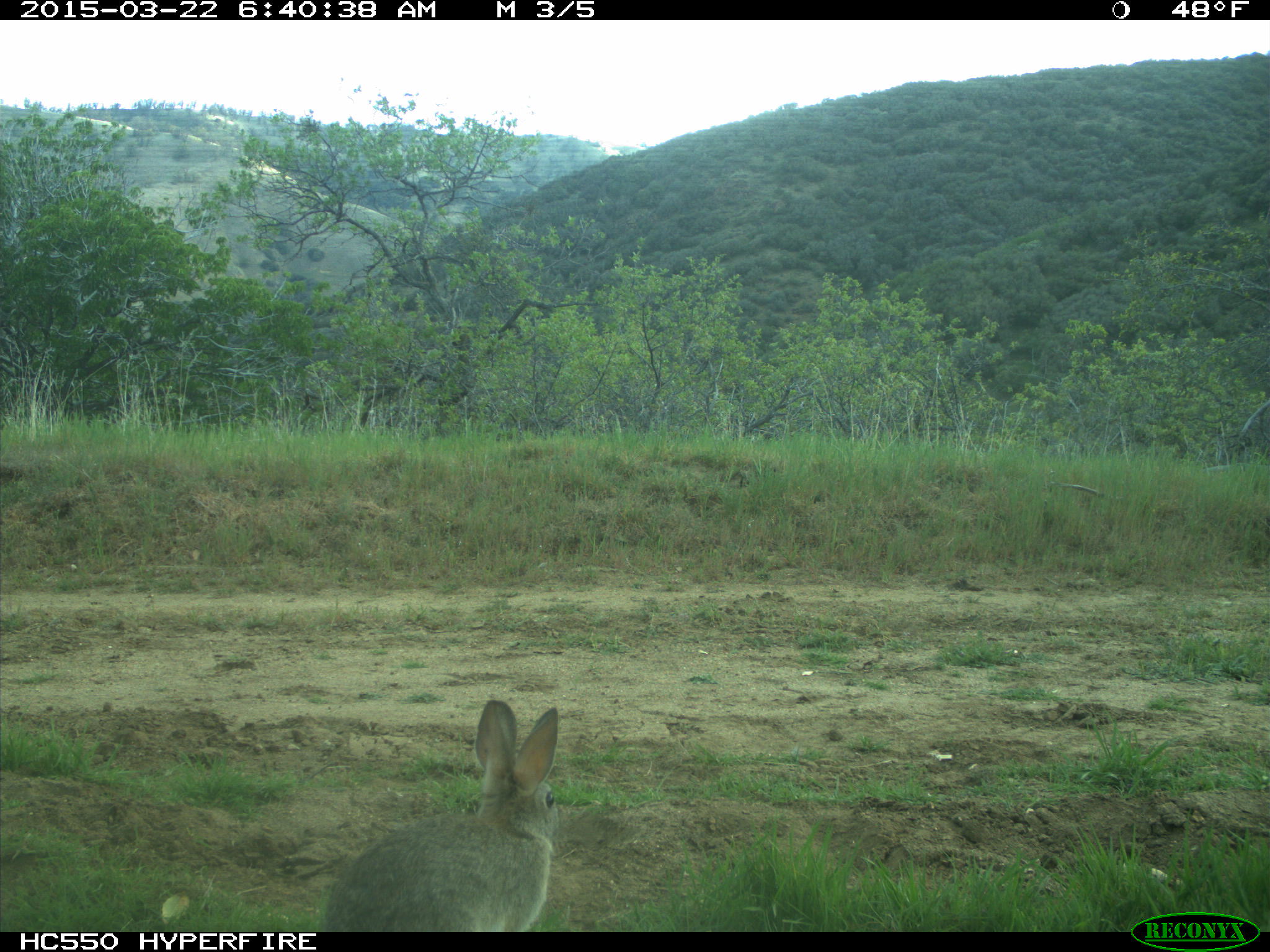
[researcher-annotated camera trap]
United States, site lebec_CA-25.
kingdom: Animalia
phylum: Chordata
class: Mammalia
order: Lagomorpha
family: Leporidae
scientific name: Leporidae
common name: rabbits and hares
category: unidentified rabbit